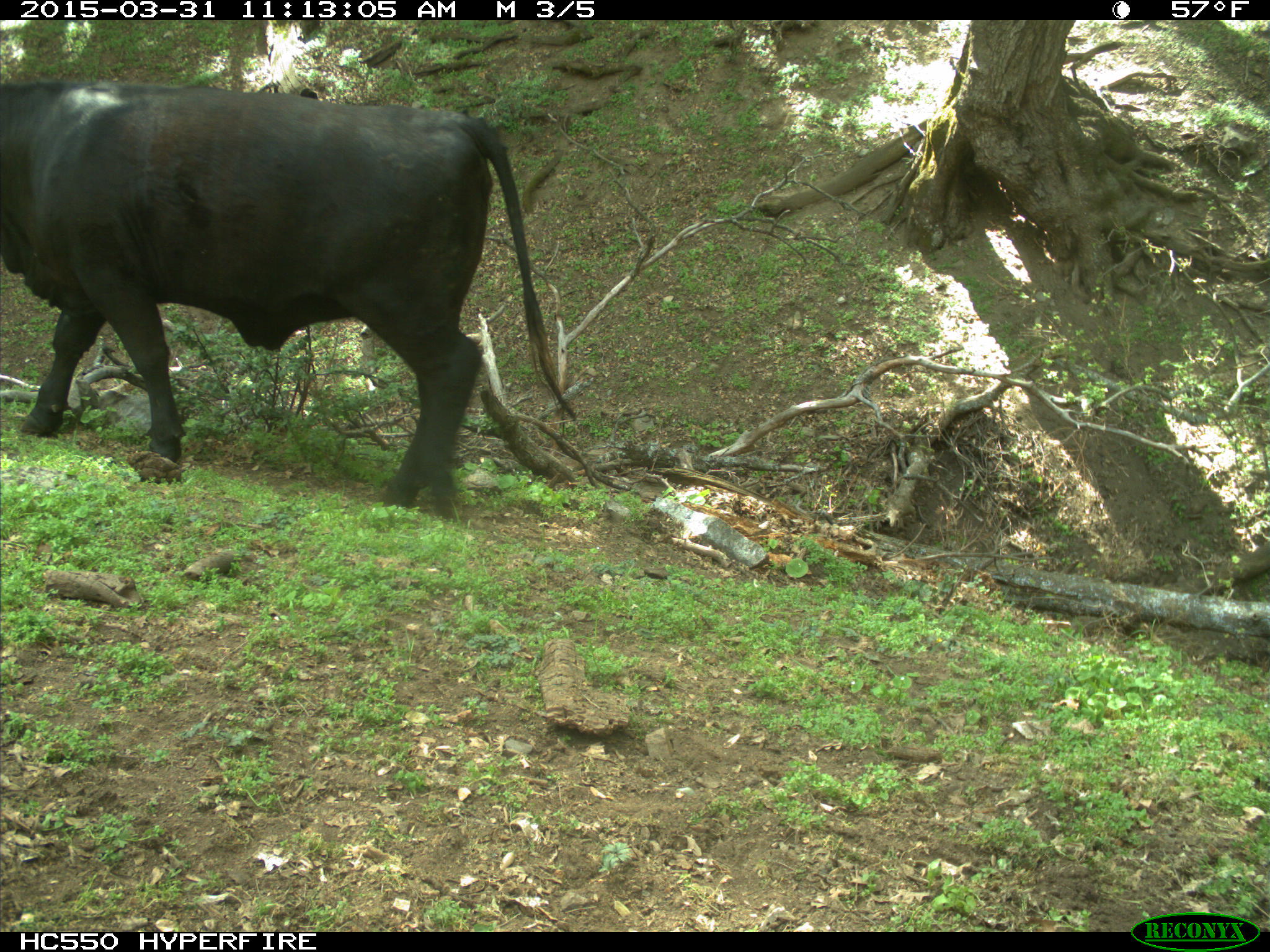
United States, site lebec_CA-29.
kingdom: Animalia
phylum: Chordata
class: Mammalia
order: Artiodactyla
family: Bovidae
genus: Bos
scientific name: Bos taurus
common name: domestic cow